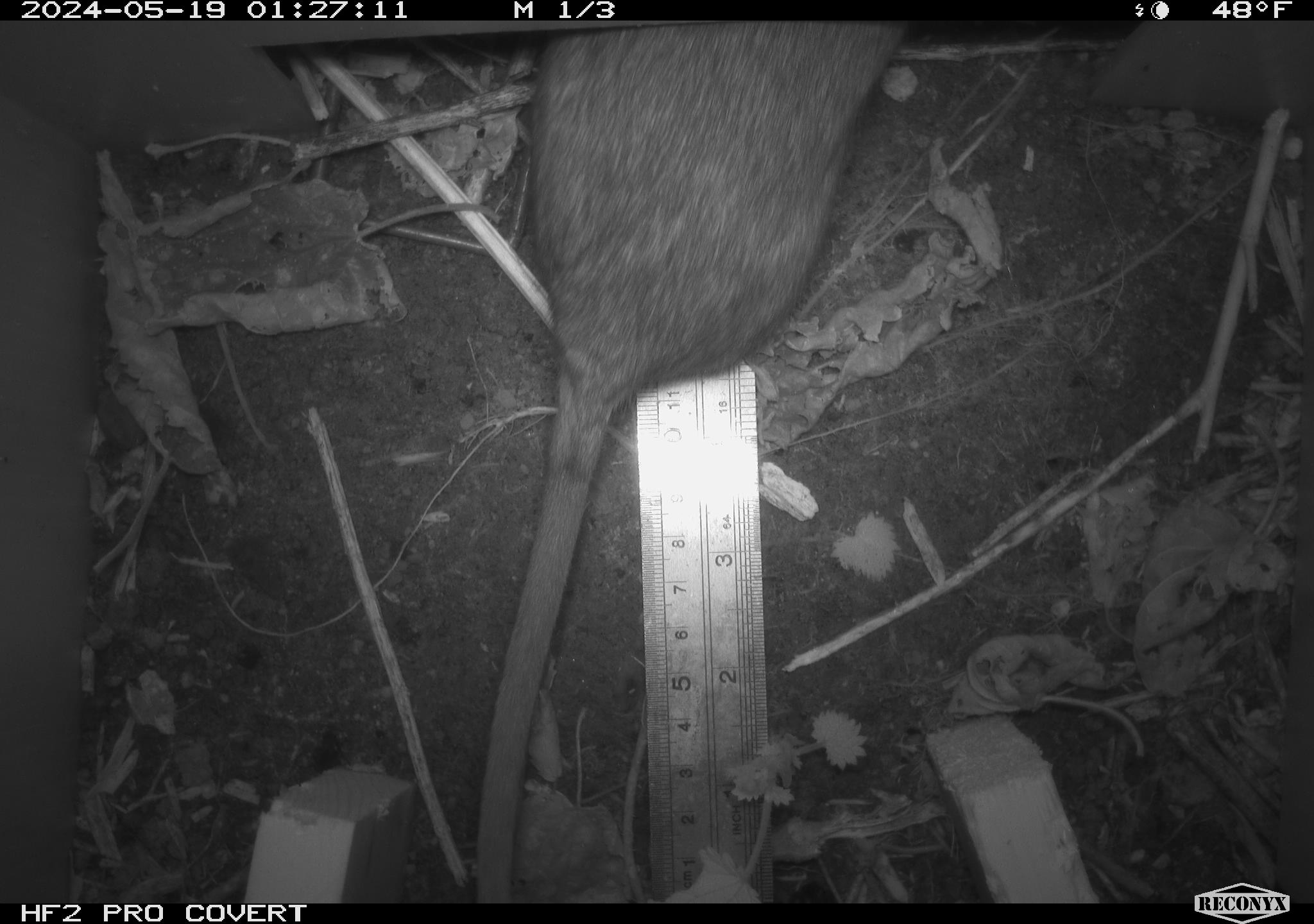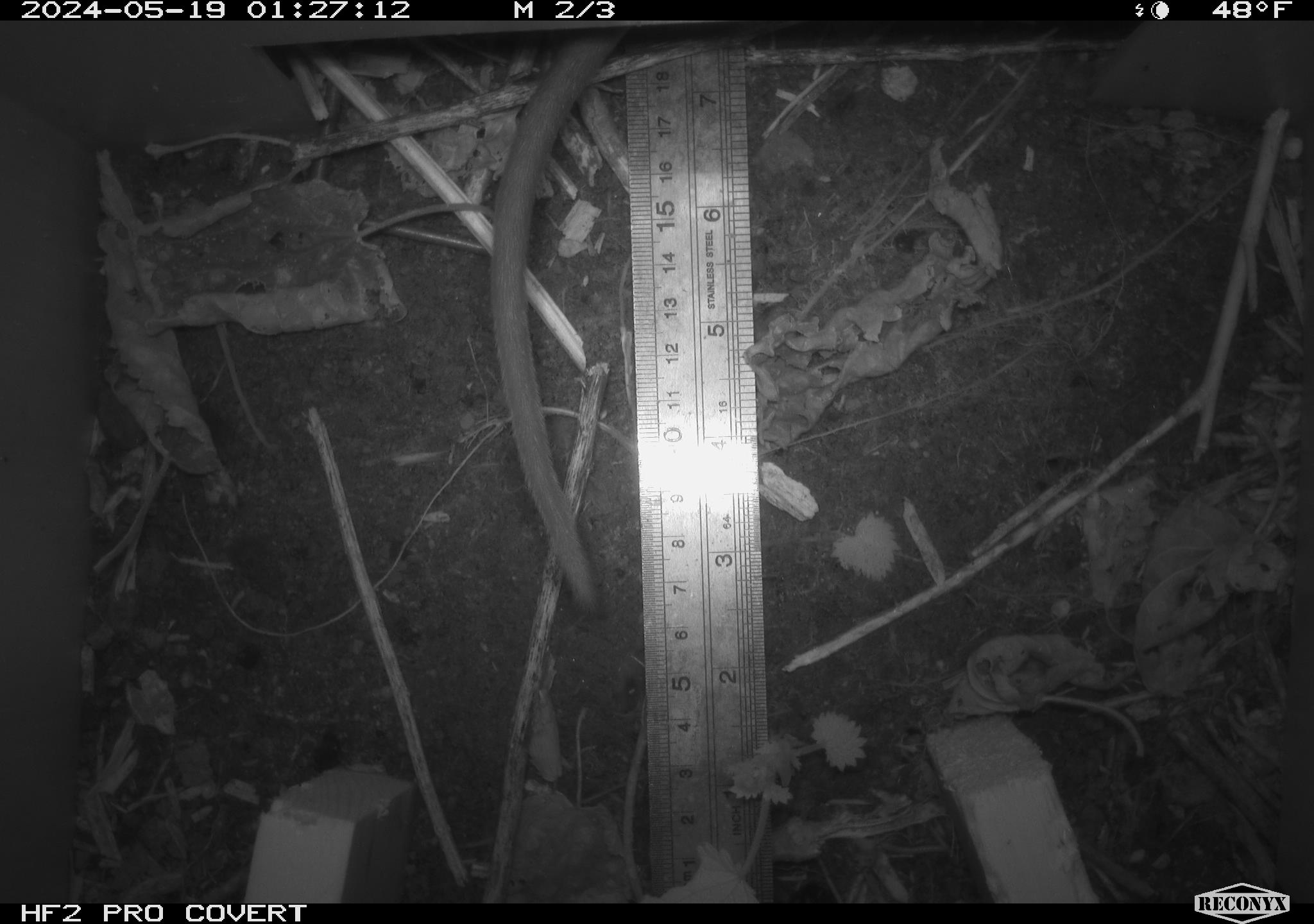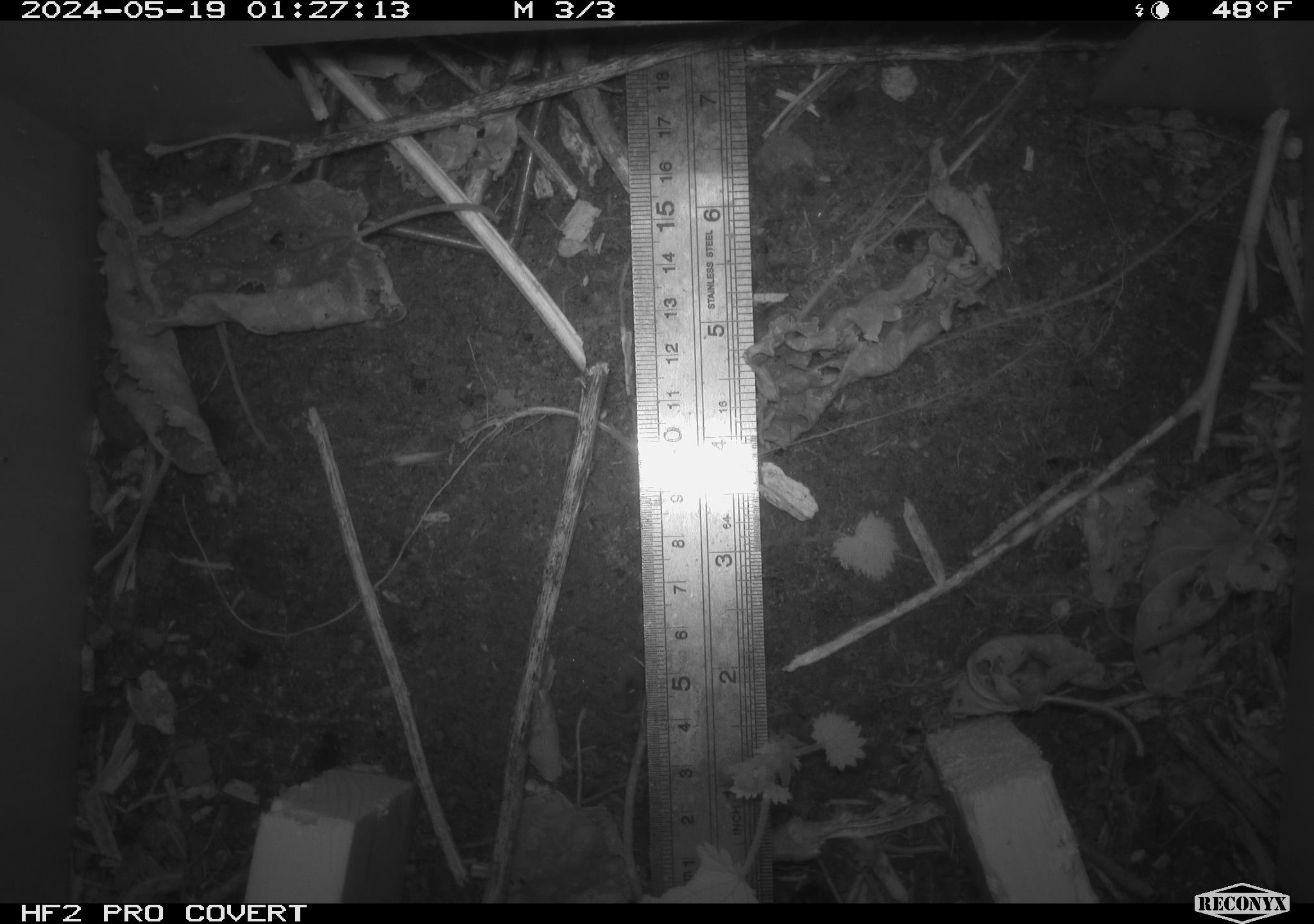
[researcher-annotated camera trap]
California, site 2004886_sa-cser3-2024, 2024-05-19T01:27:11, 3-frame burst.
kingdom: Animalia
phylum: Chordata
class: Mammalia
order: Rodentia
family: Muridae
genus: Rattus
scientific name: Rattus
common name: rat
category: rattus species